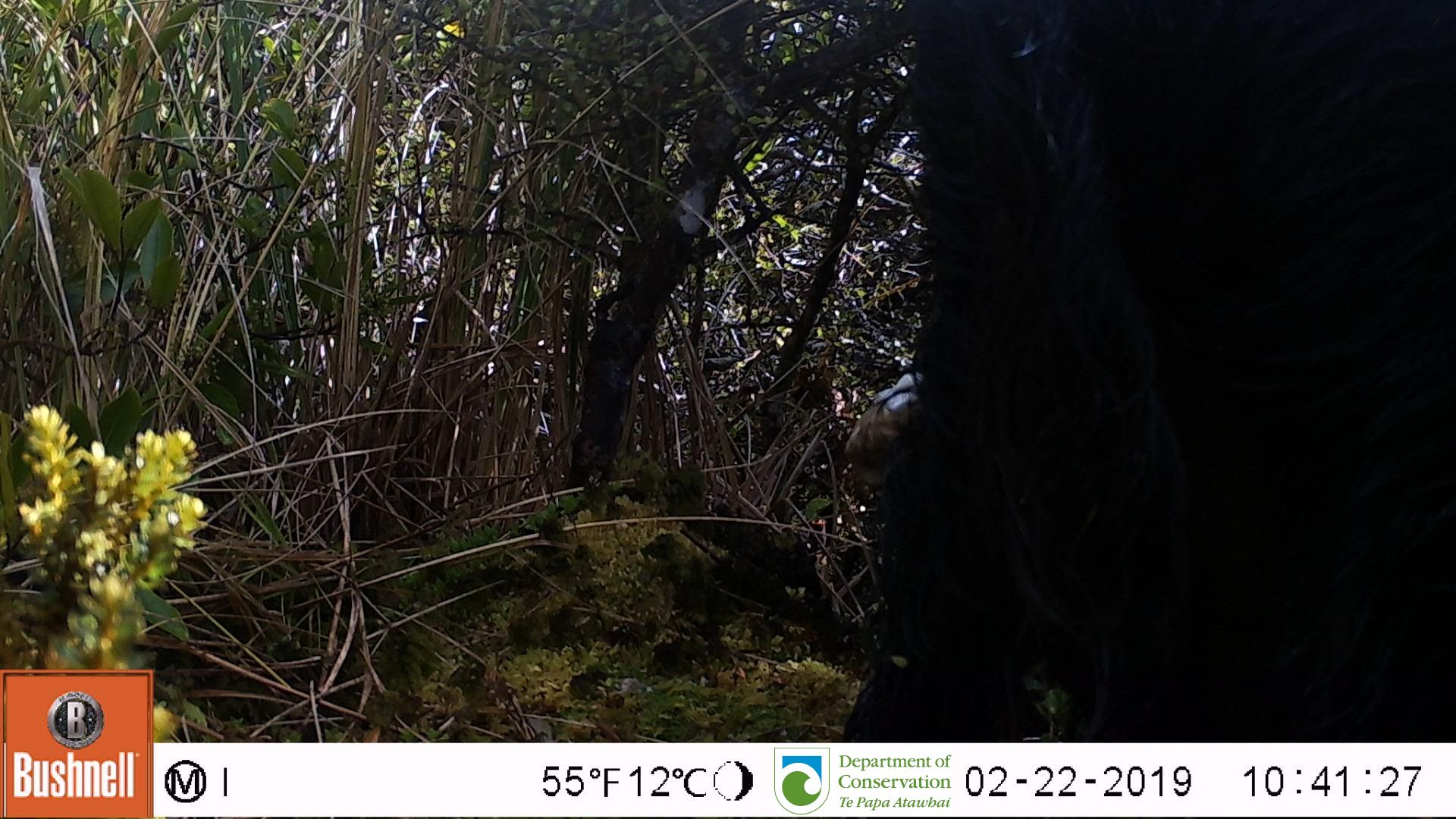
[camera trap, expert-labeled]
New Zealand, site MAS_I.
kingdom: Animalia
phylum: Chordata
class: Mammalia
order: Artiodactyla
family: Suidae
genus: Sus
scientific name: Sus scrofa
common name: pig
Pig (Sus scrofa).